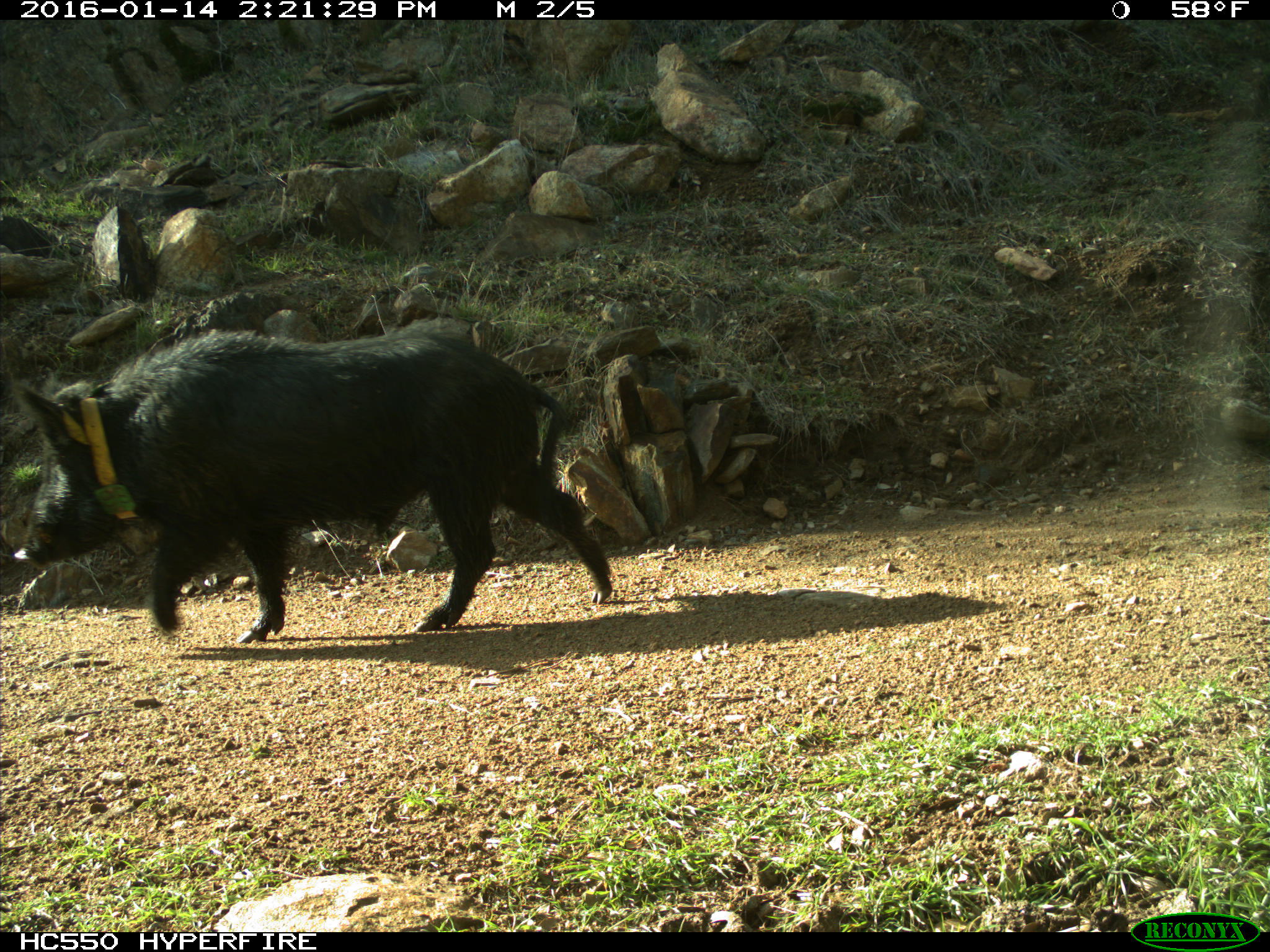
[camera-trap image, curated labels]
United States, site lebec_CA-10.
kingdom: Animalia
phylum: Chordata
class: Mammalia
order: Artiodactyla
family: Suidae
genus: Sus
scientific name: Sus scrofa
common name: wild boar